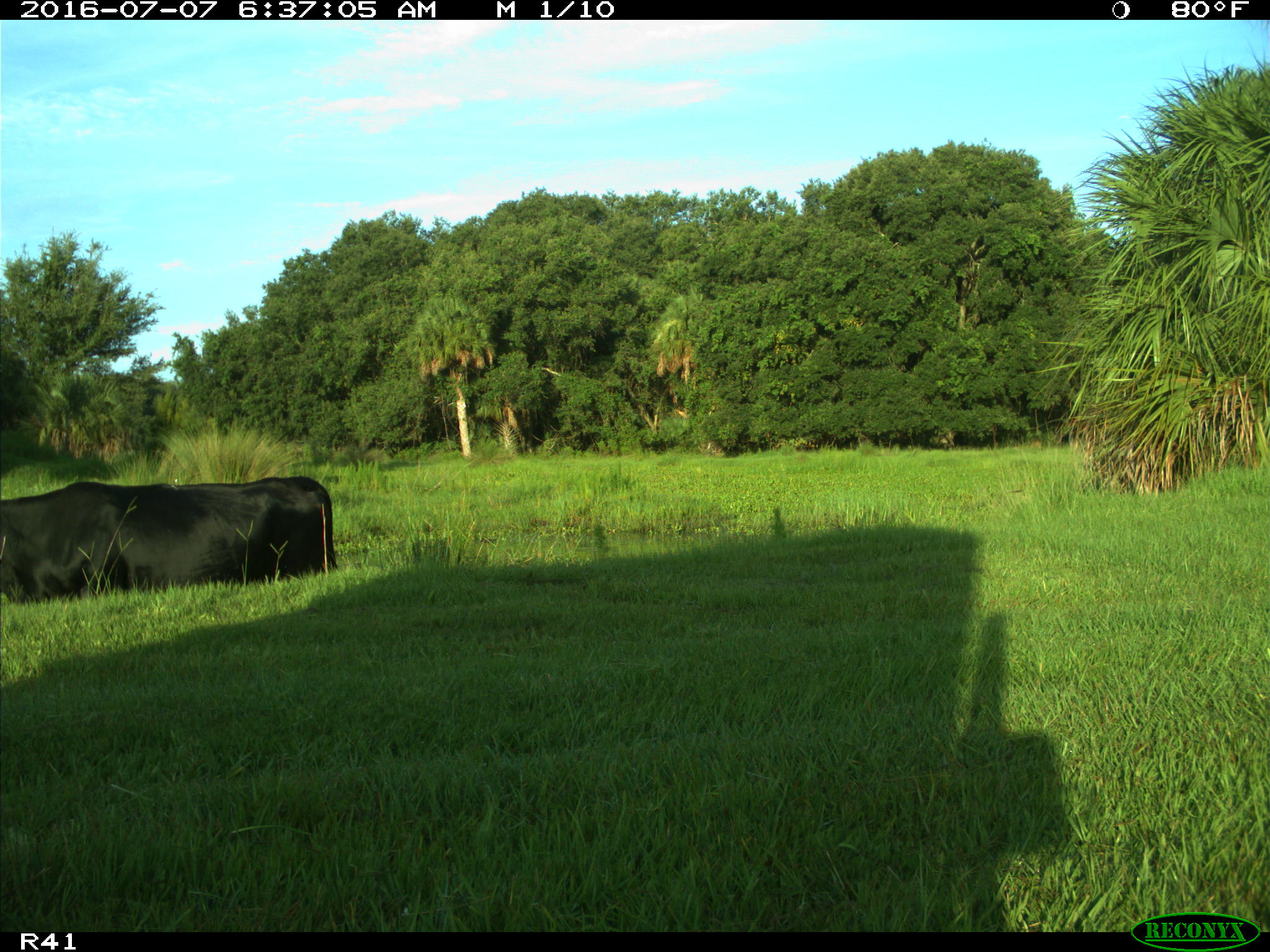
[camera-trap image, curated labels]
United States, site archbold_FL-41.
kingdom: Animalia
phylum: Chordata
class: Mammalia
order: Artiodactyla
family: Bovidae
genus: Bos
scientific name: Bos taurus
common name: domestic cow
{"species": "Bos taurus (domestic cow)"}